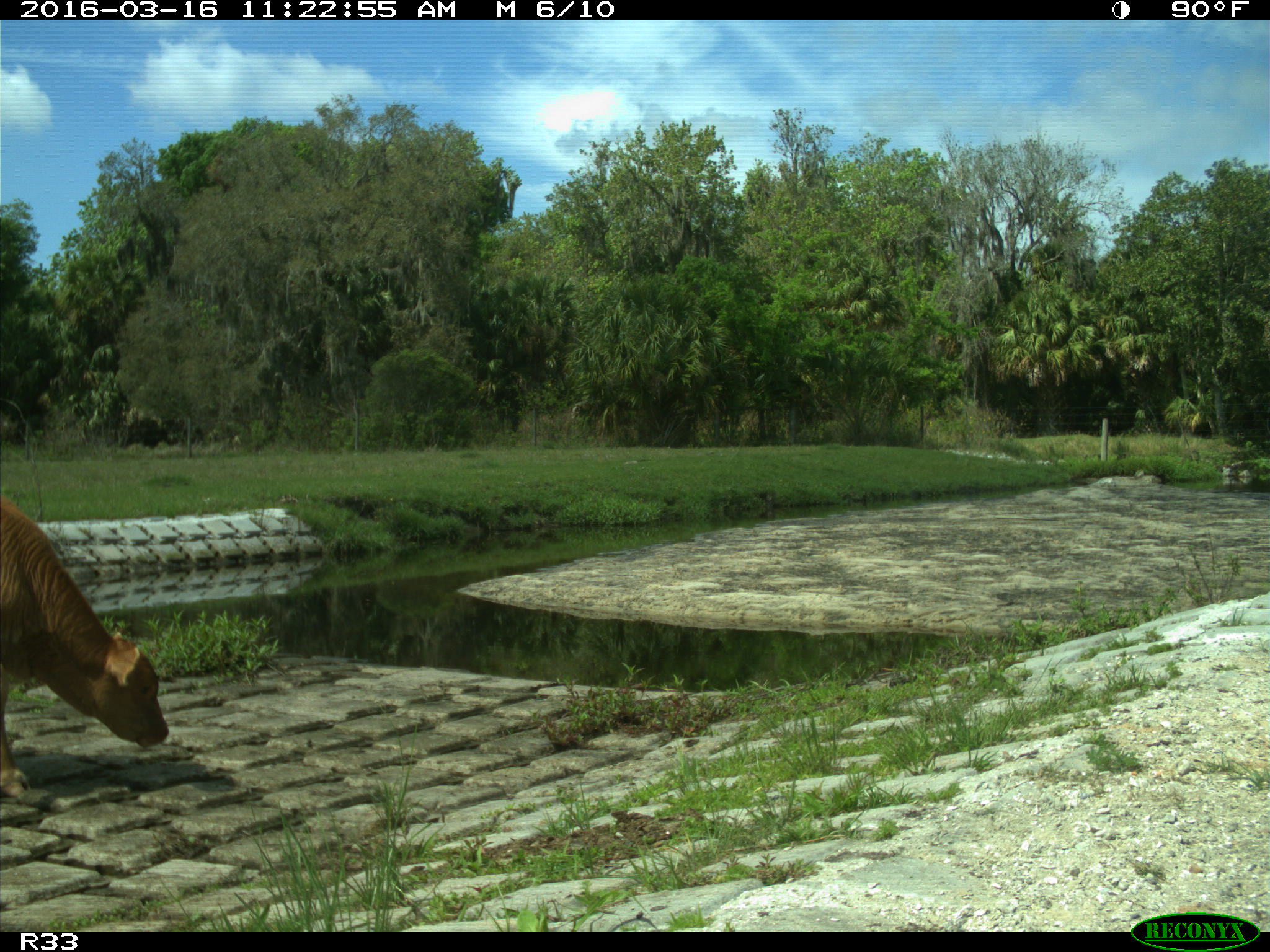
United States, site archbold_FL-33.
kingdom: Animalia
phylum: Chordata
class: Mammalia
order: Artiodactyla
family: Bovidae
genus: Bos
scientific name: Bos taurus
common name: domestic cow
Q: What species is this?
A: Bos taurus (domestic cow).